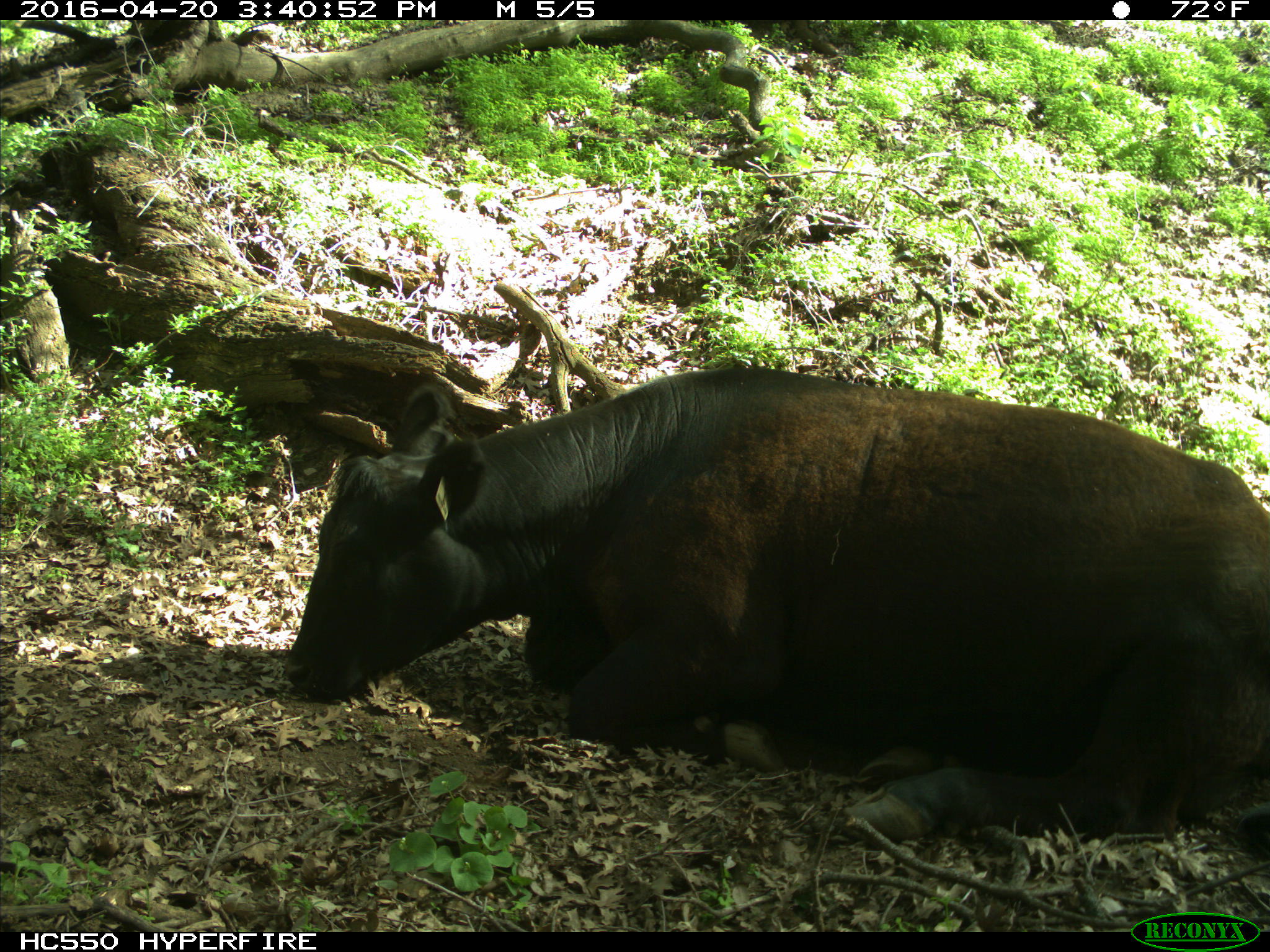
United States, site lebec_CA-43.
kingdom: Animalia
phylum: Chordata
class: Mammalia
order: Artiodactyla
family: Bovidae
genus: Bos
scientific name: Bos taurus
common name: domestic cow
Bos taurus (domestic cow).